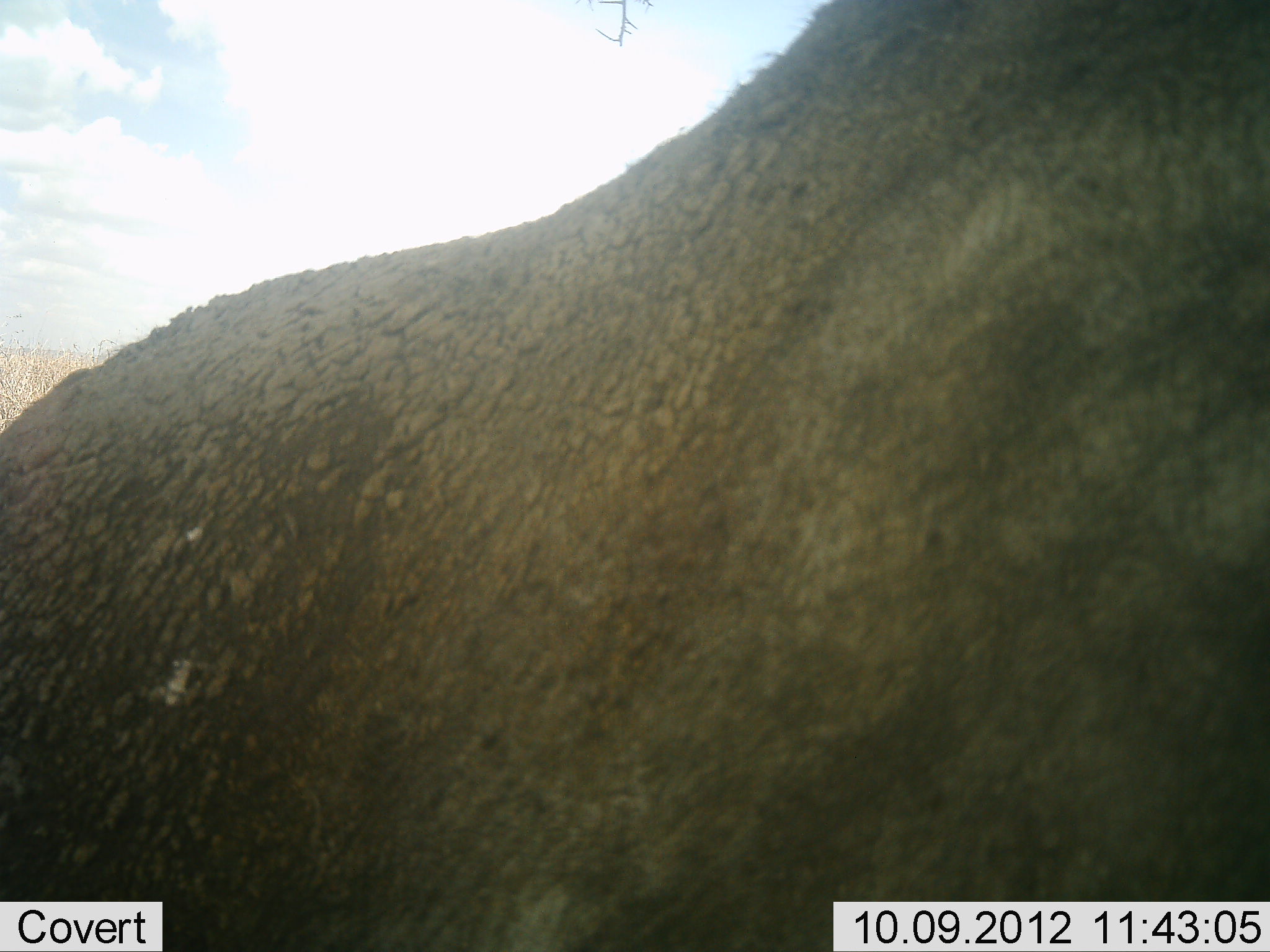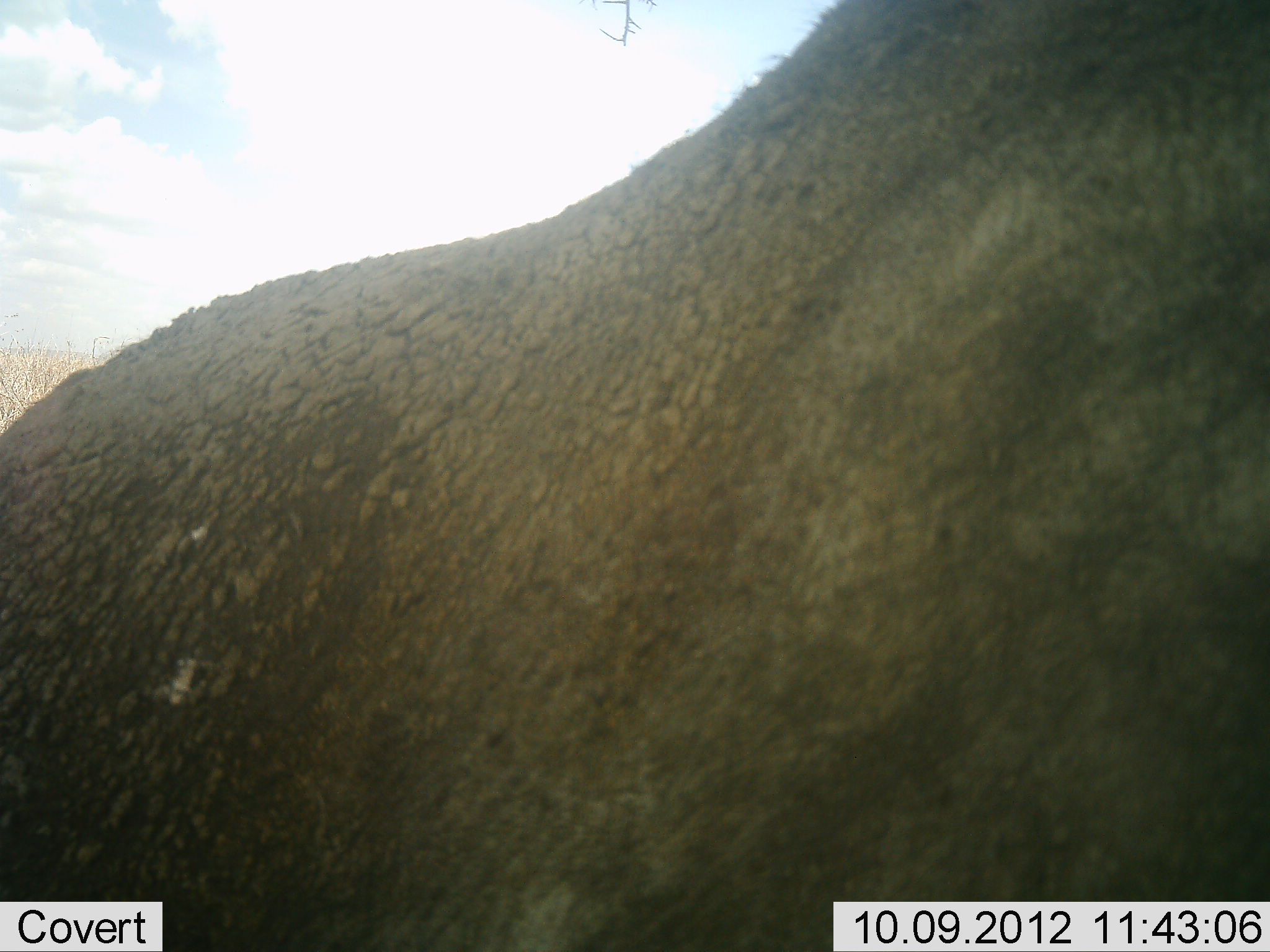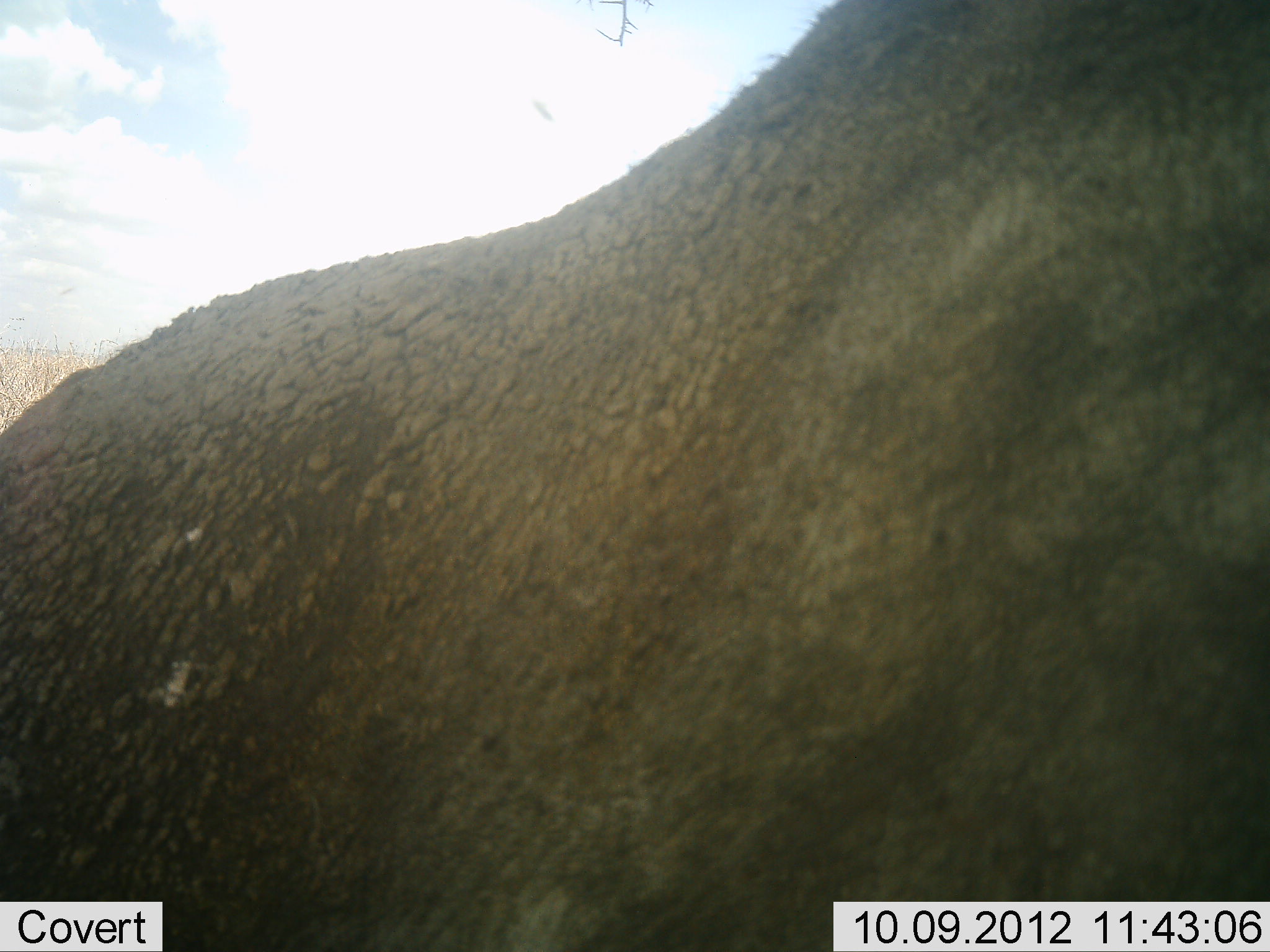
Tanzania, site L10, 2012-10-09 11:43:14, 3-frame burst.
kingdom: Animalia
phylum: Chordata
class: Mammalia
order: Artiodactyla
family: Bovidae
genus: Syncerus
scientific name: Syncerus caffer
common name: cape buffalo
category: buffalo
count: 1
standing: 75%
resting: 25%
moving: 0%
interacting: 0%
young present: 0%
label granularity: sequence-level